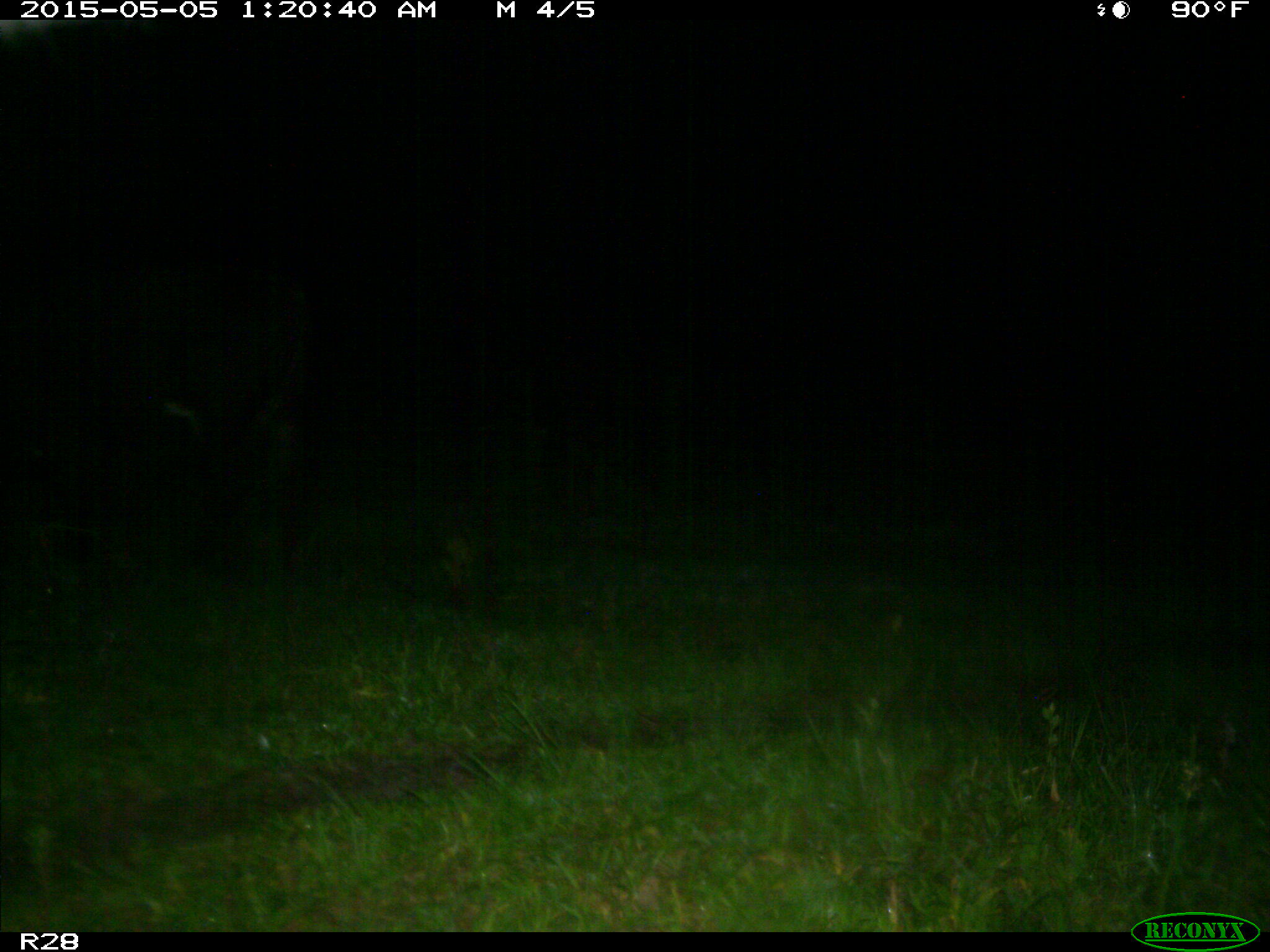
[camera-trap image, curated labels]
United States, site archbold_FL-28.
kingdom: Animalia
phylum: Chordata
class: Mammalia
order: Artiodactyla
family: Bovidae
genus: Bos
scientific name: Bos taurus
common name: domestic cow